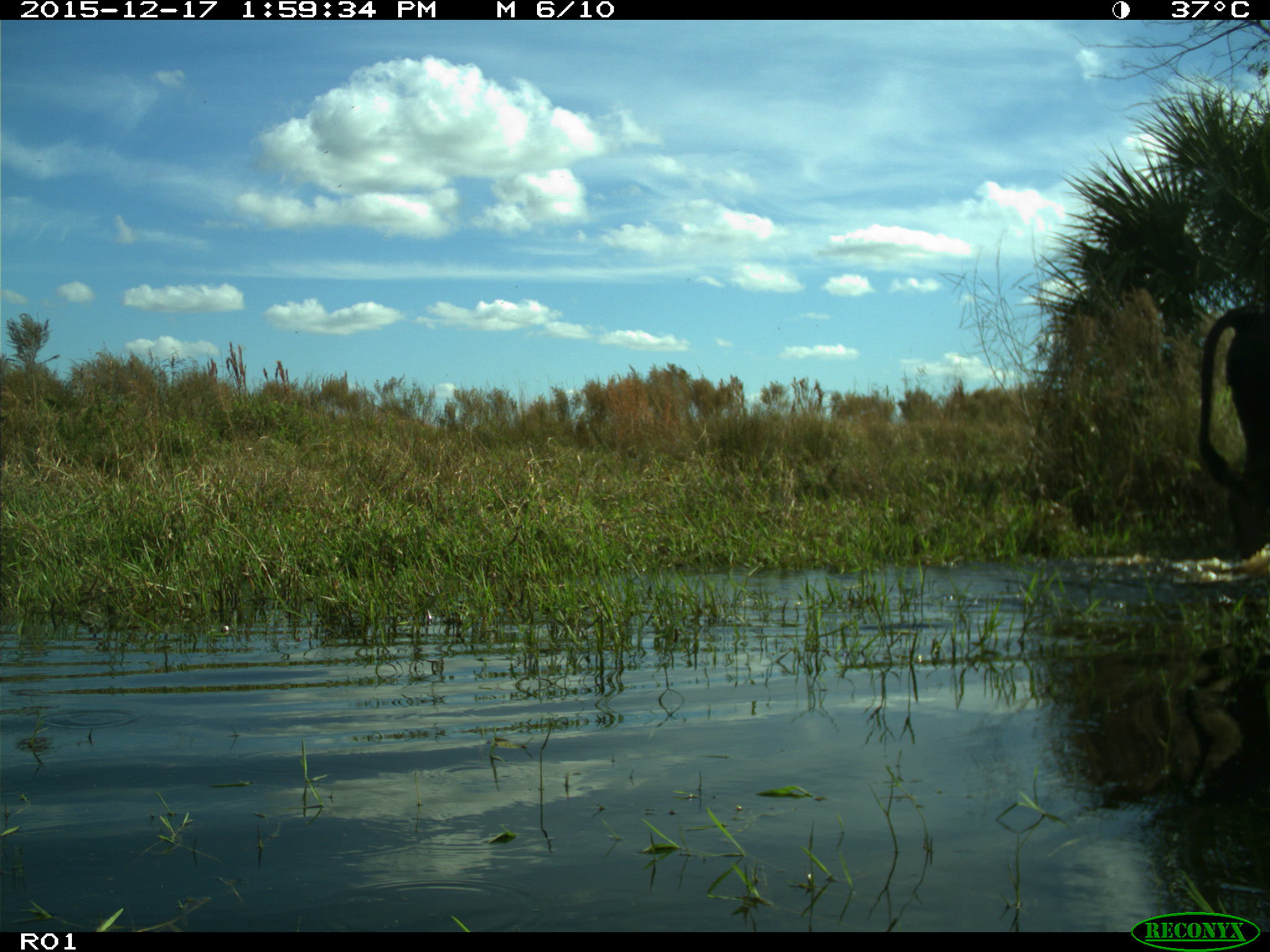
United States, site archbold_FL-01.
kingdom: Animalia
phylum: Chordata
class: Mammalia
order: Artiodactyla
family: Bovidae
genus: Bos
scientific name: Bos taurus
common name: domestic cow